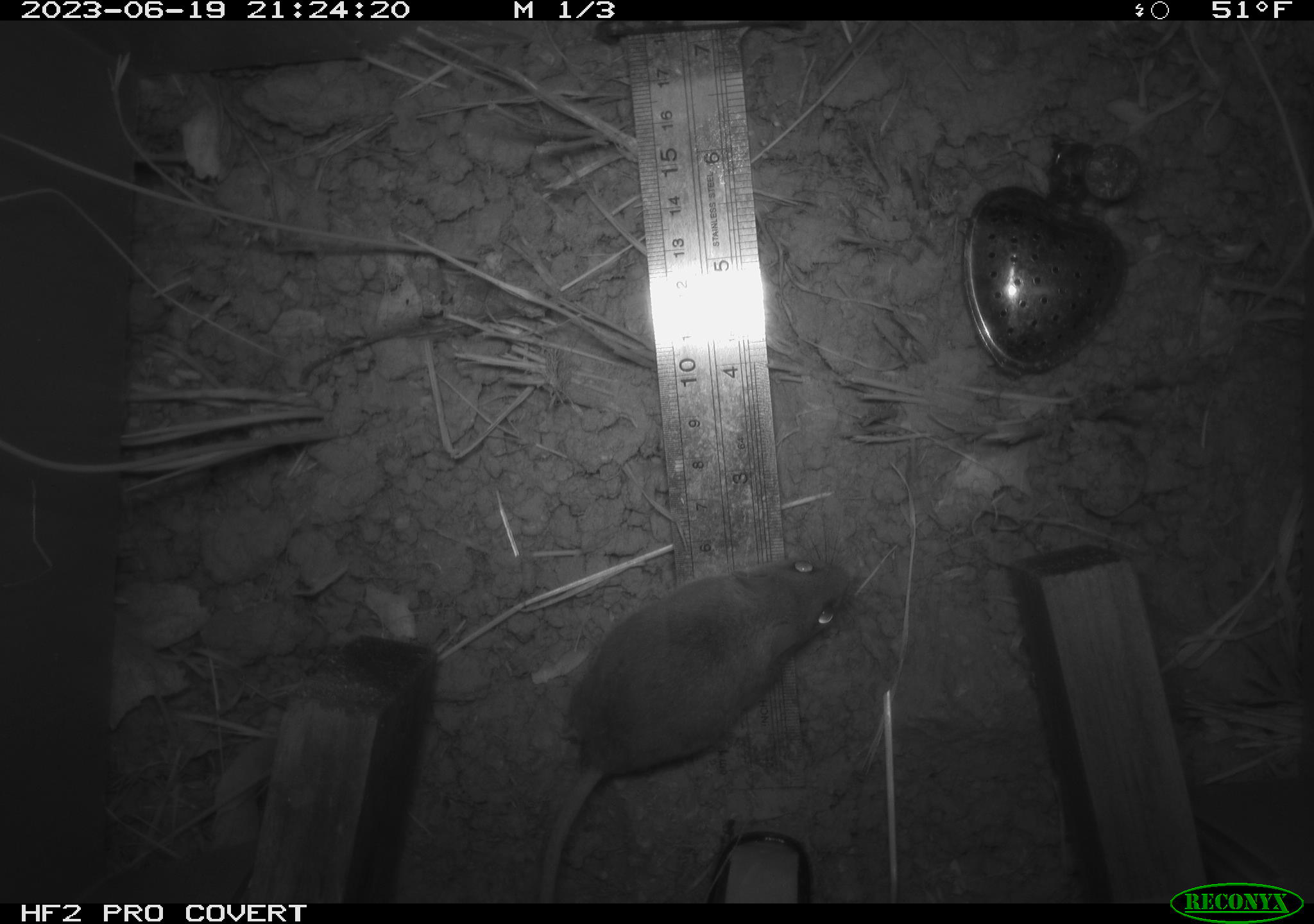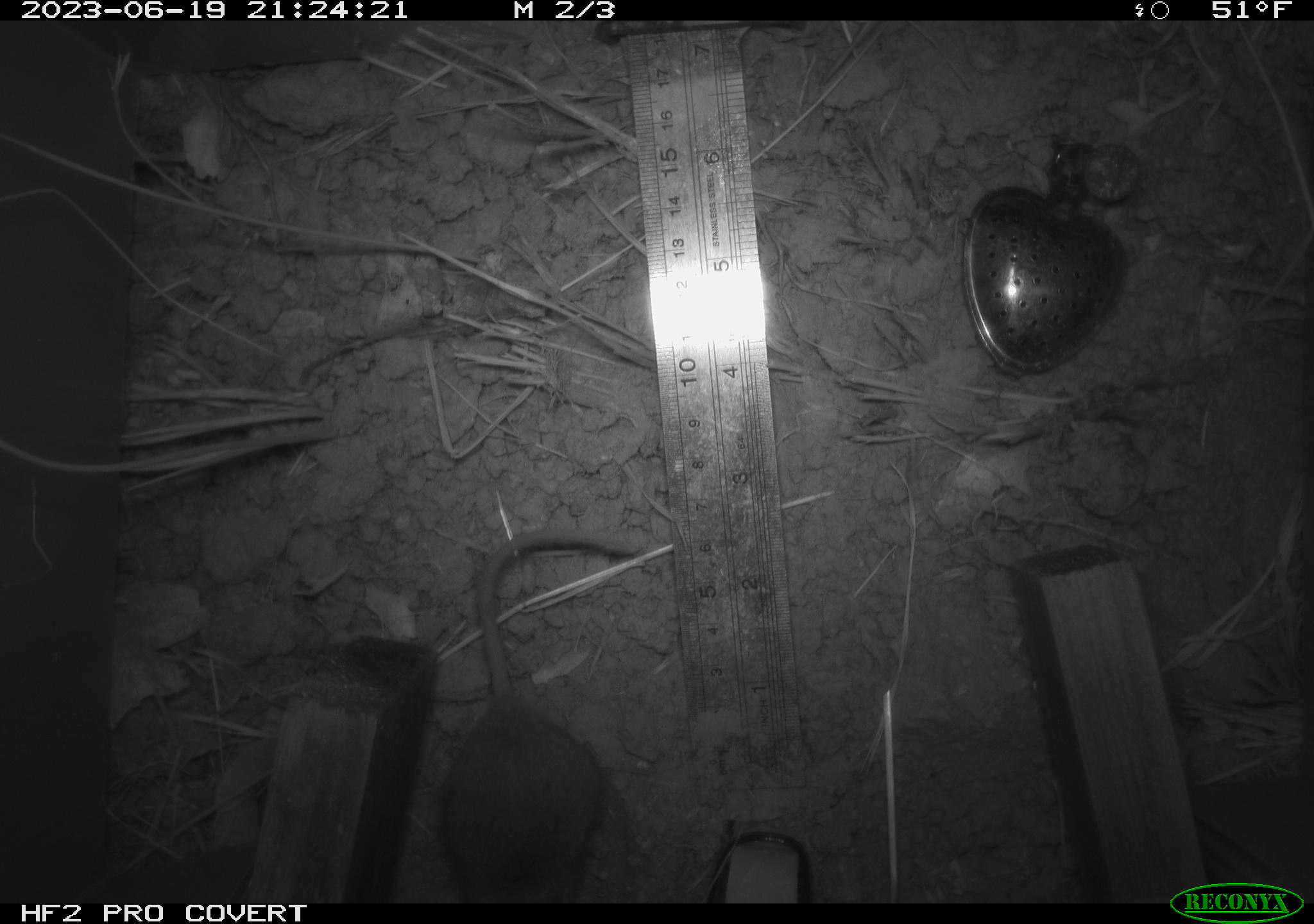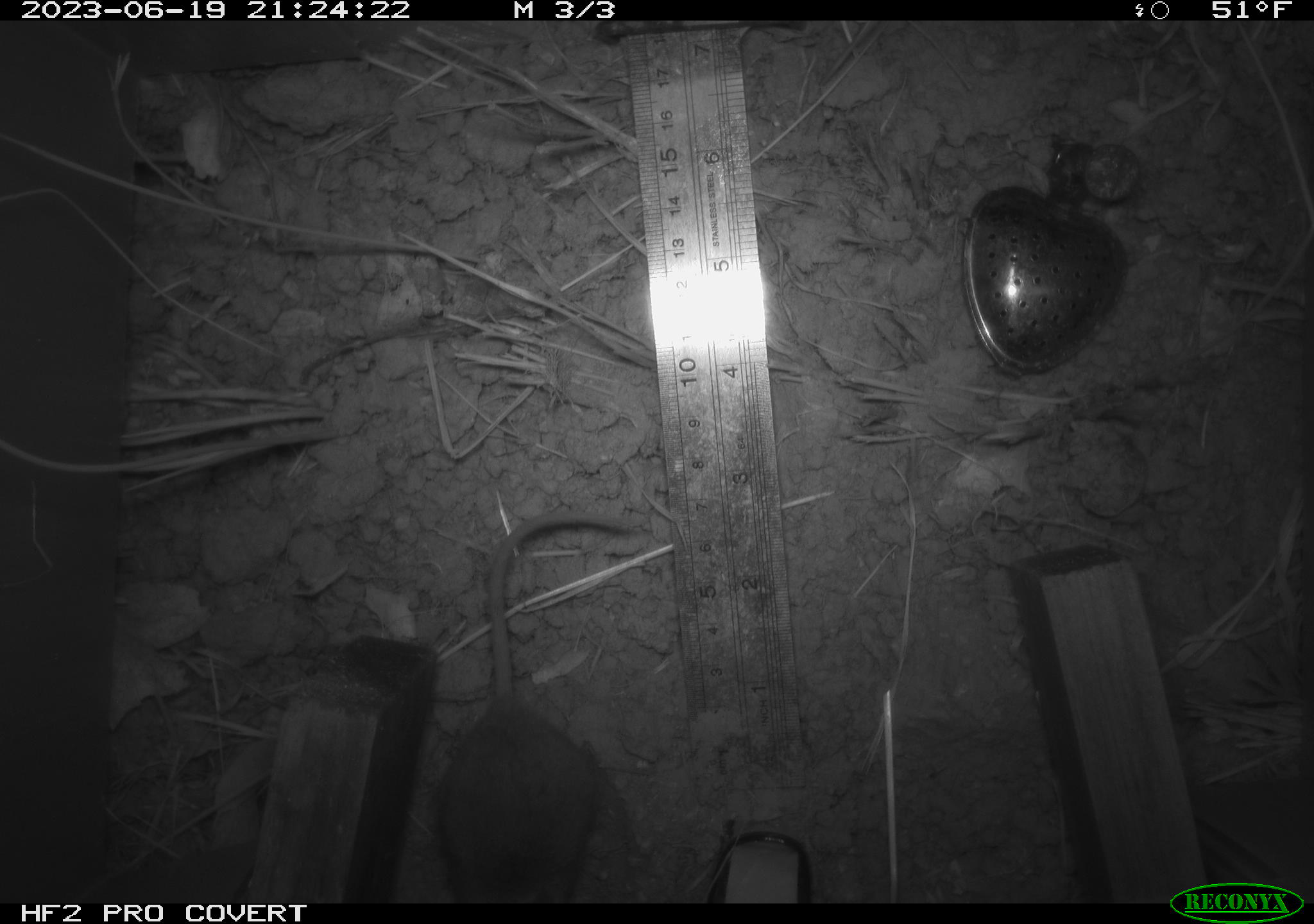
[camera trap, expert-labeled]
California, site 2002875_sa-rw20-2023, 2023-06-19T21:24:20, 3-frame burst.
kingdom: Animalia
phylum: Chordata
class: Mammalia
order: Rodentia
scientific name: Rodentia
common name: mouse species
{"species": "mouse species (Rodentia)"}